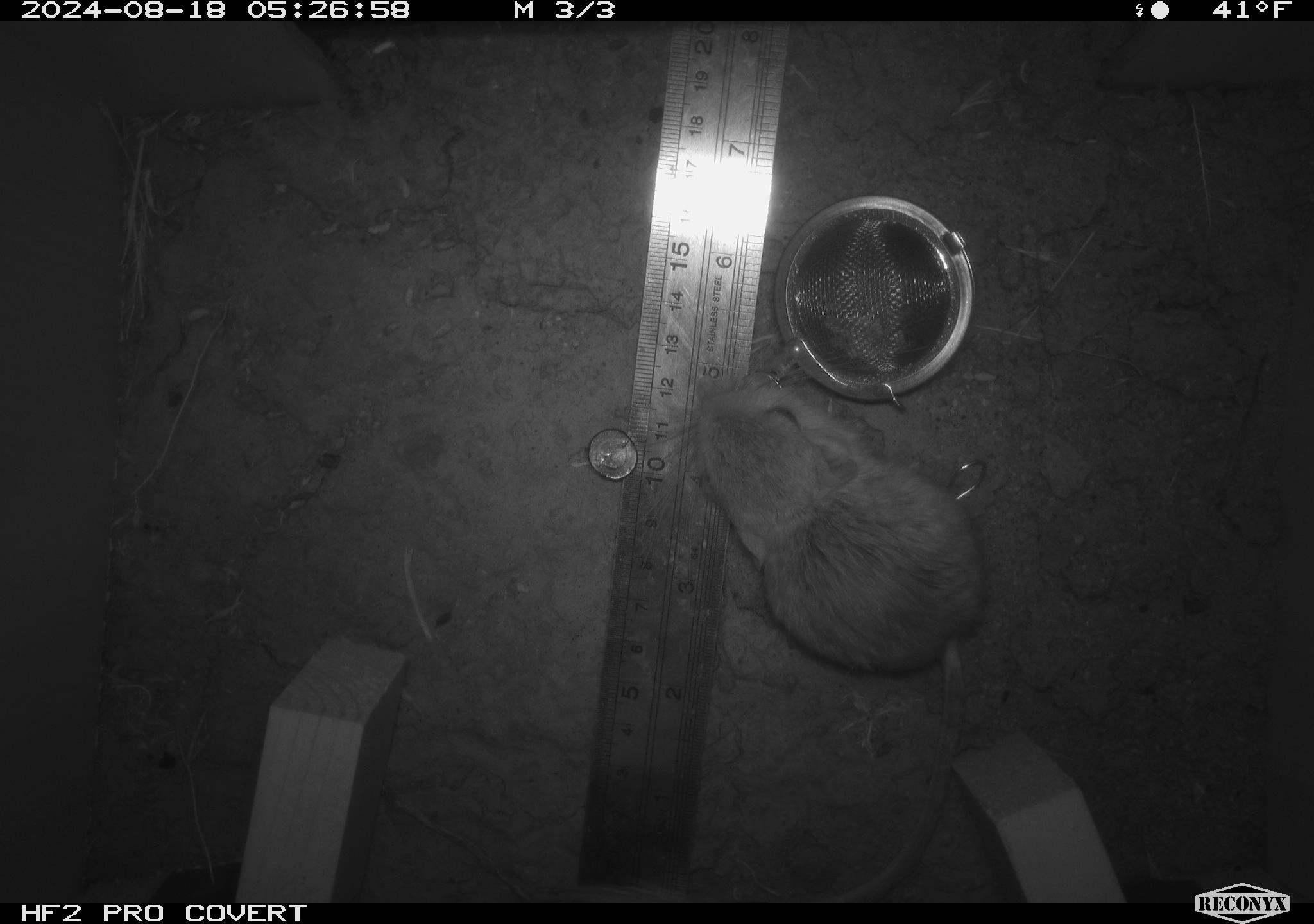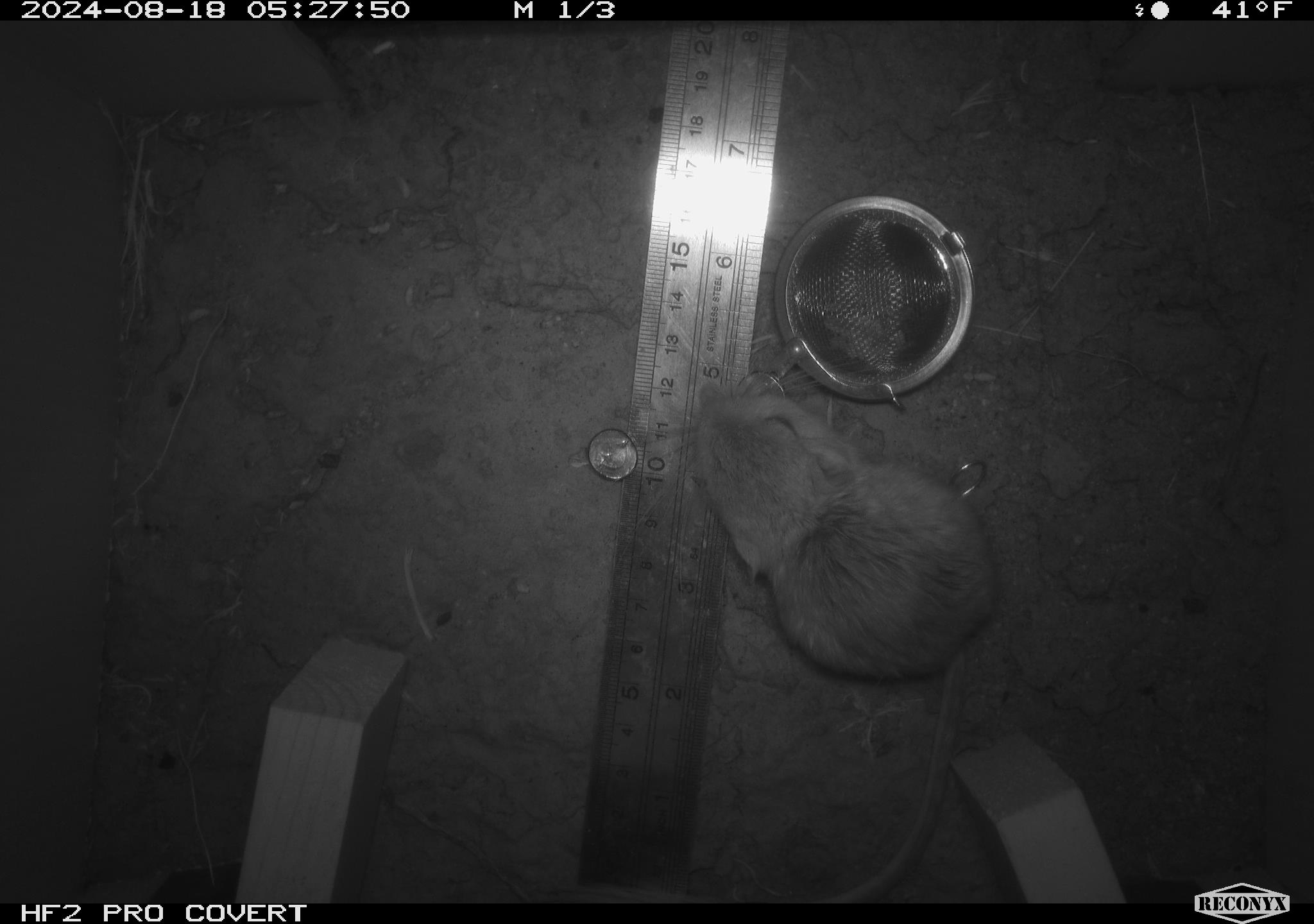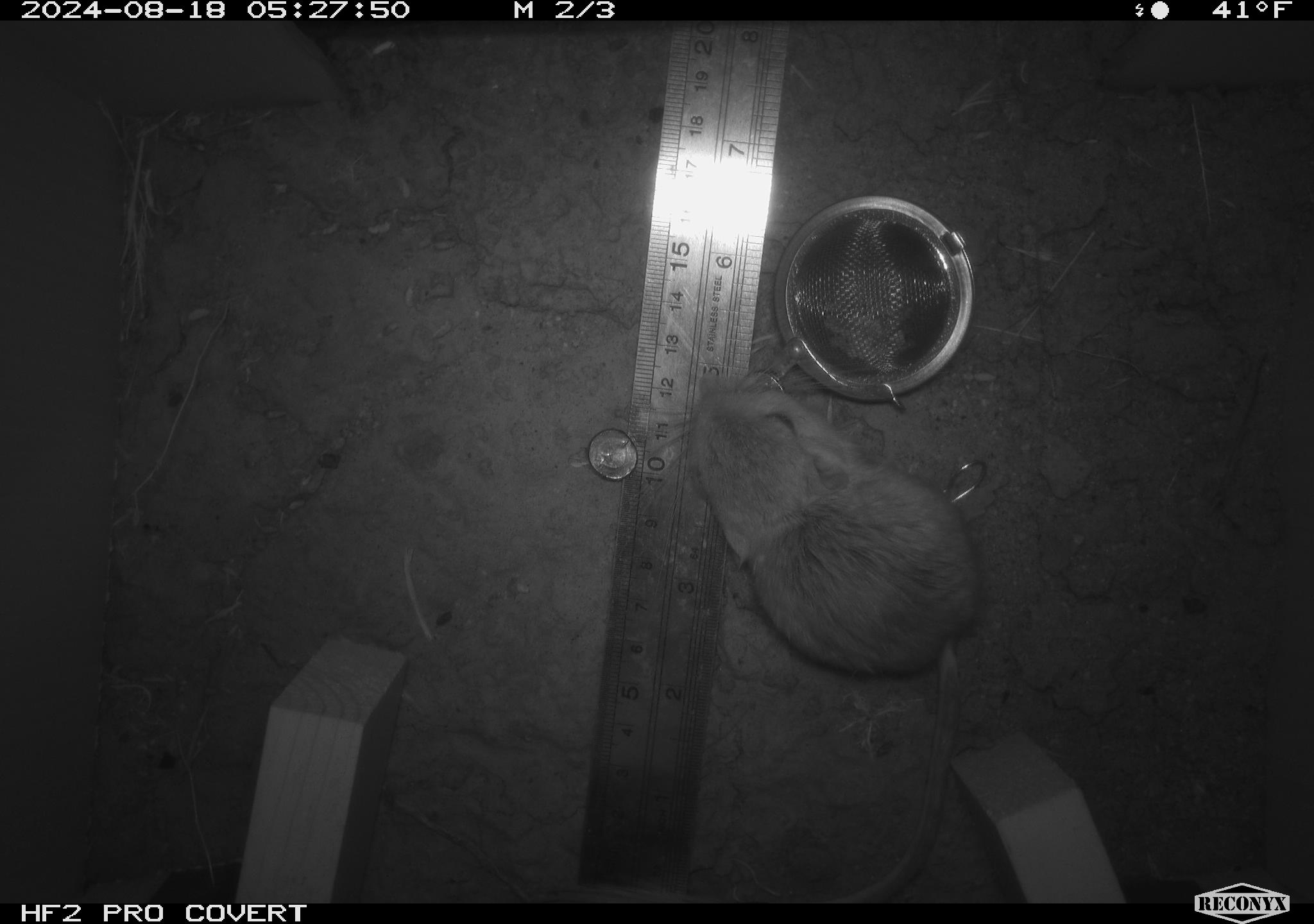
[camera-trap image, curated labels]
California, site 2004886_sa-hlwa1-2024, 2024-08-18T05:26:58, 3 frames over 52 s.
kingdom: Animalia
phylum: Chordata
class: Mammalia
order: Rodentia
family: Heteromyidae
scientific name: Heteromyidae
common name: kangaroo rats and pocket mice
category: heteromyidae family